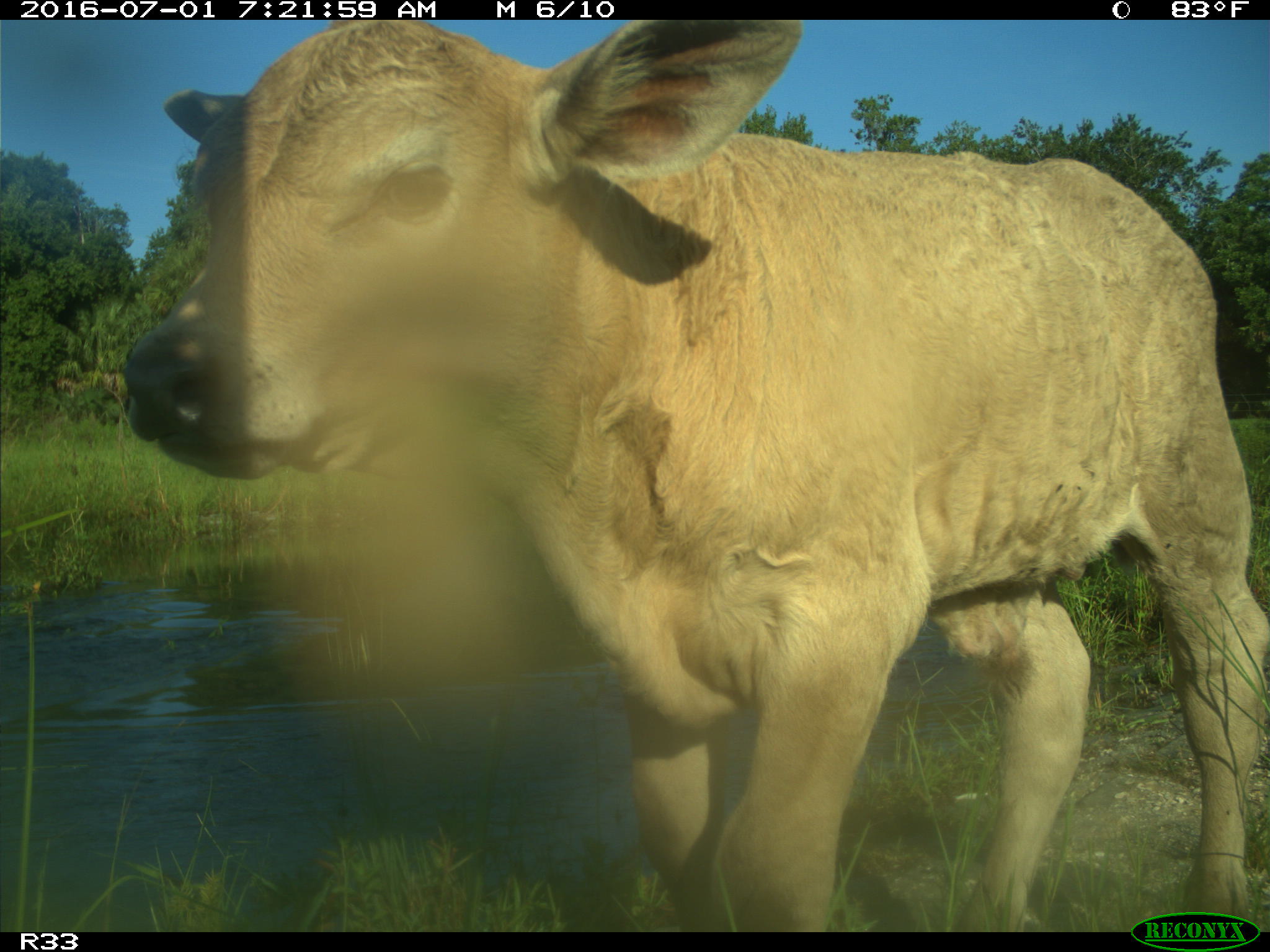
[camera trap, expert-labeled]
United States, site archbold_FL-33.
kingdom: Animalia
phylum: Chordata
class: Mammalia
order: Artiodactyla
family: Bovidae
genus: Bos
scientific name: Bos taurus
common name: domestic cow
Bos taurus (domestic cow).